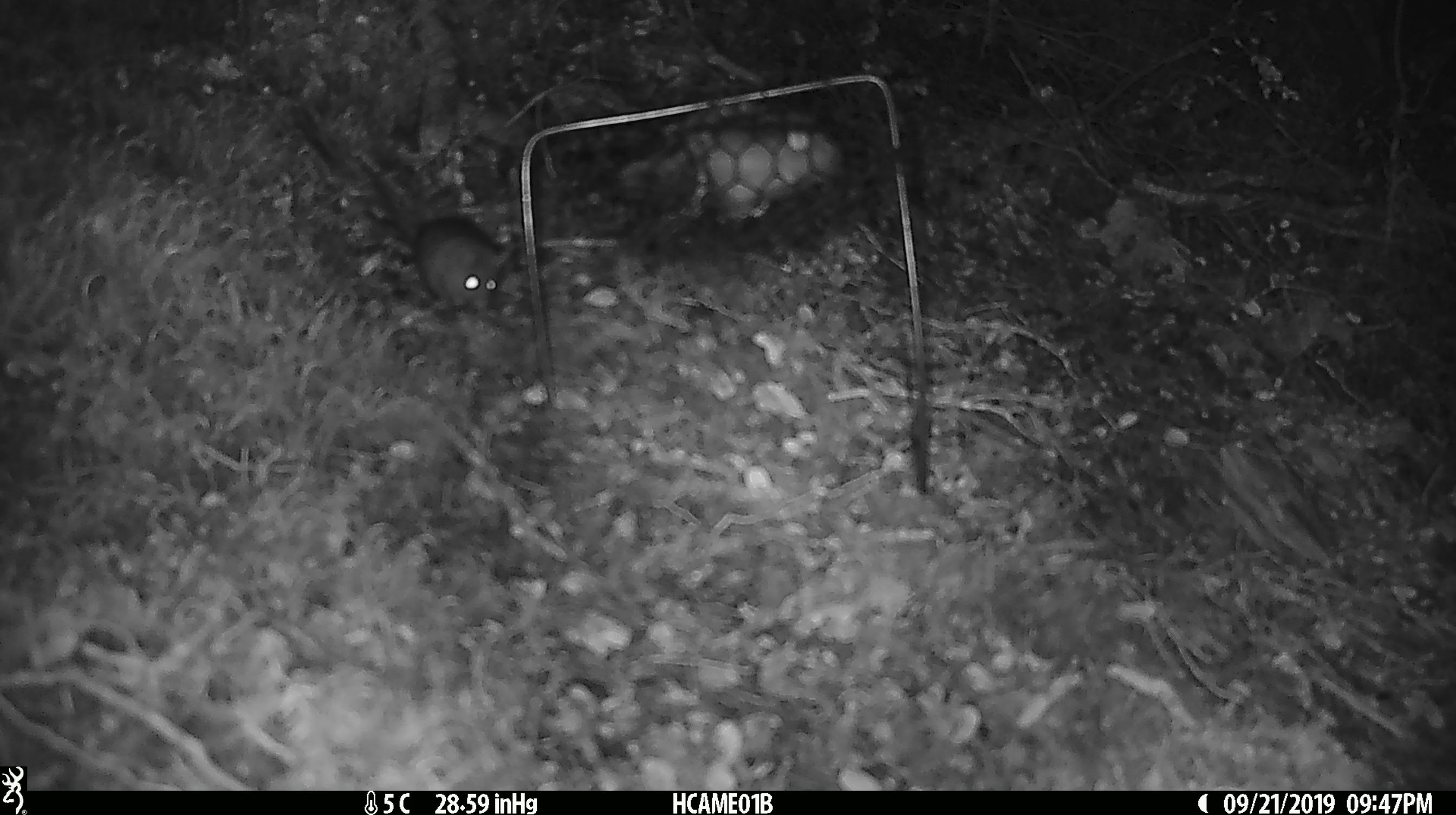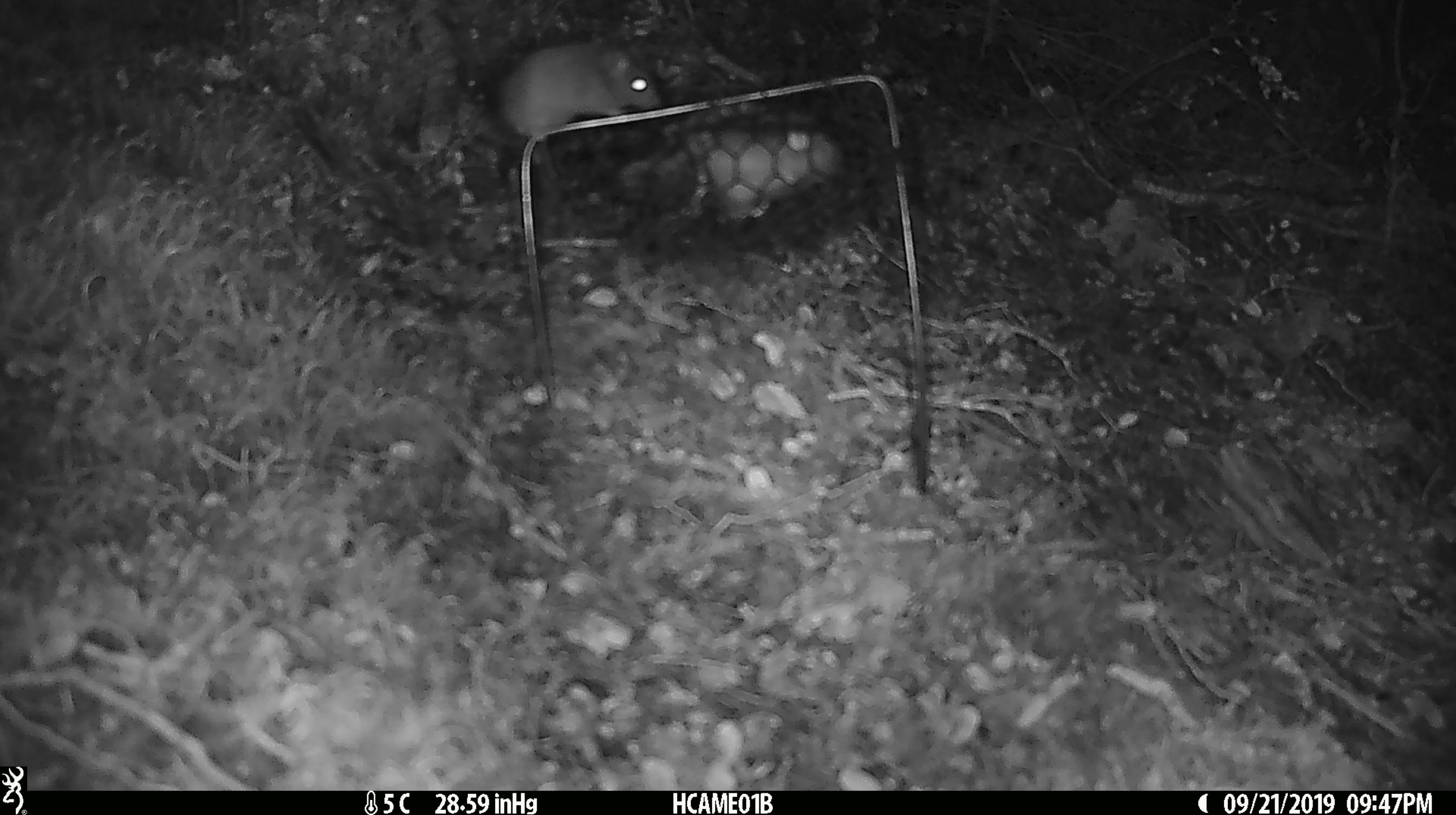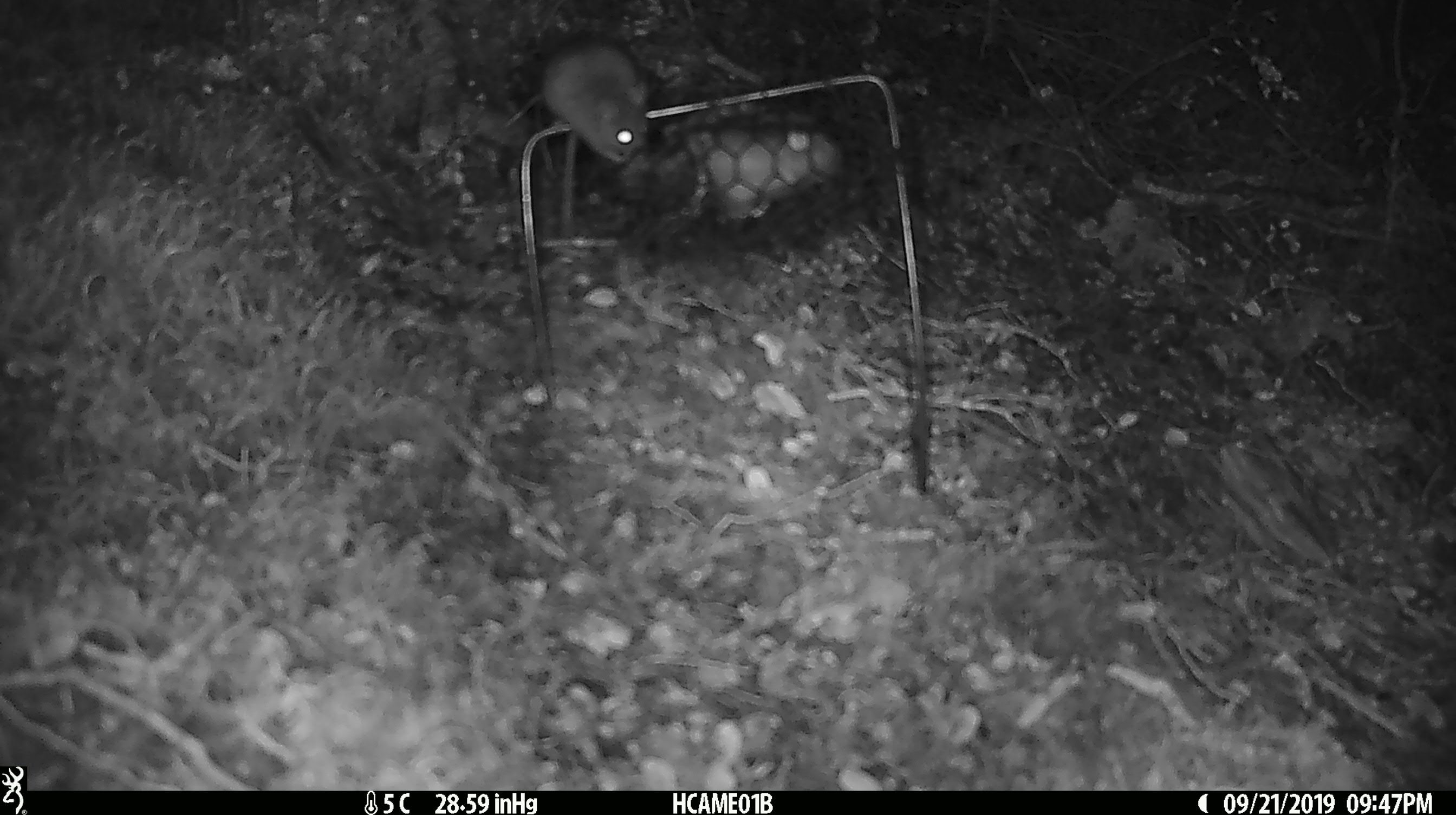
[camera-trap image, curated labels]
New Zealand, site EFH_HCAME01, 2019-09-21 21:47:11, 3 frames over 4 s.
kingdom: Animalia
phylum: Chordata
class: Mammalia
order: Rodentia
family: Muridae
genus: Mus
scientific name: Mus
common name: mouse